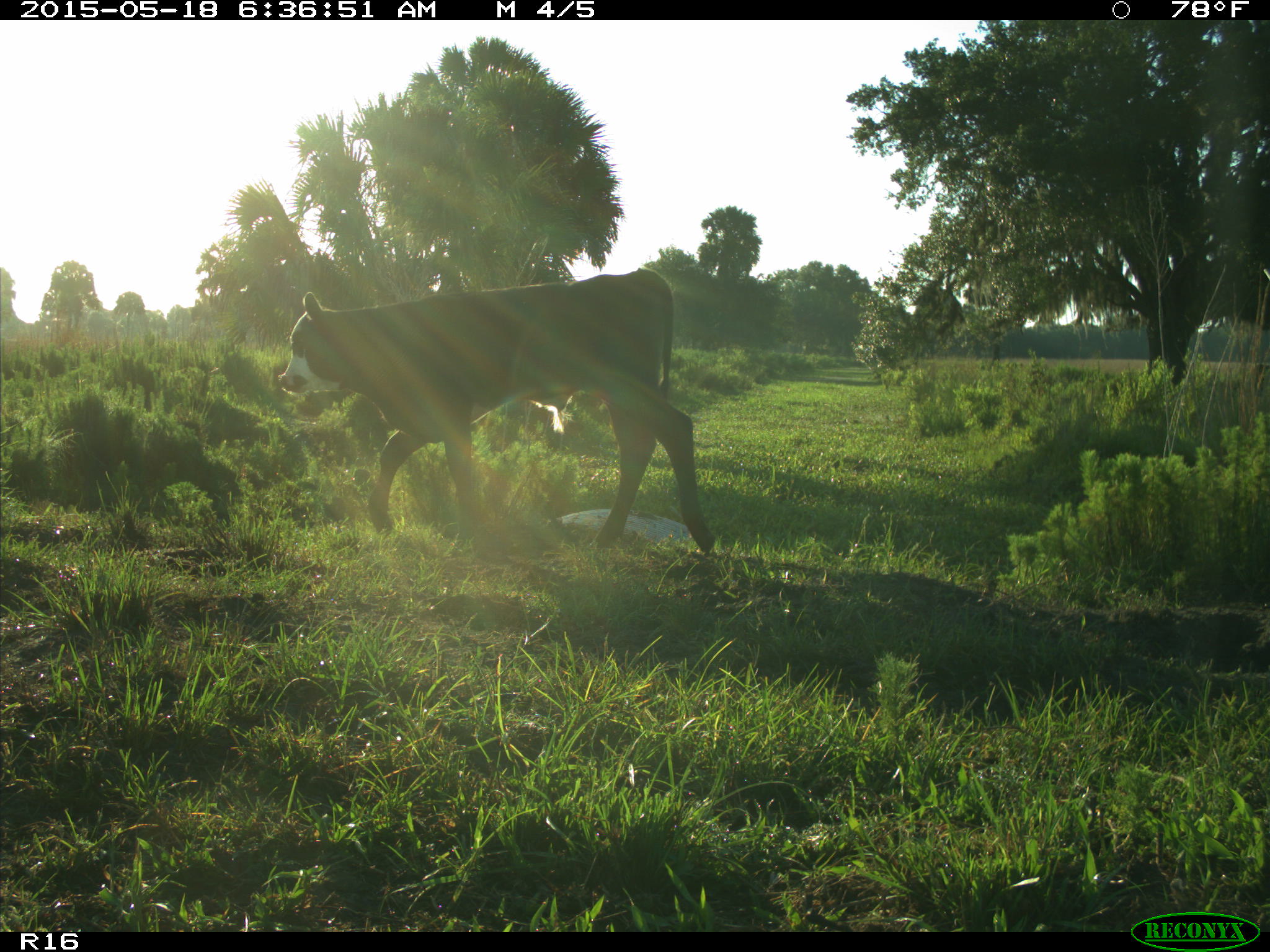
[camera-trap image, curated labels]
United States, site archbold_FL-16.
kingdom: Animalia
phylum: Chordata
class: Mammalia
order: Artiodactyla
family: Bovidae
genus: Bos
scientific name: Bos taurus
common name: domestic cow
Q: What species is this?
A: Bos taurus (domestic cow).